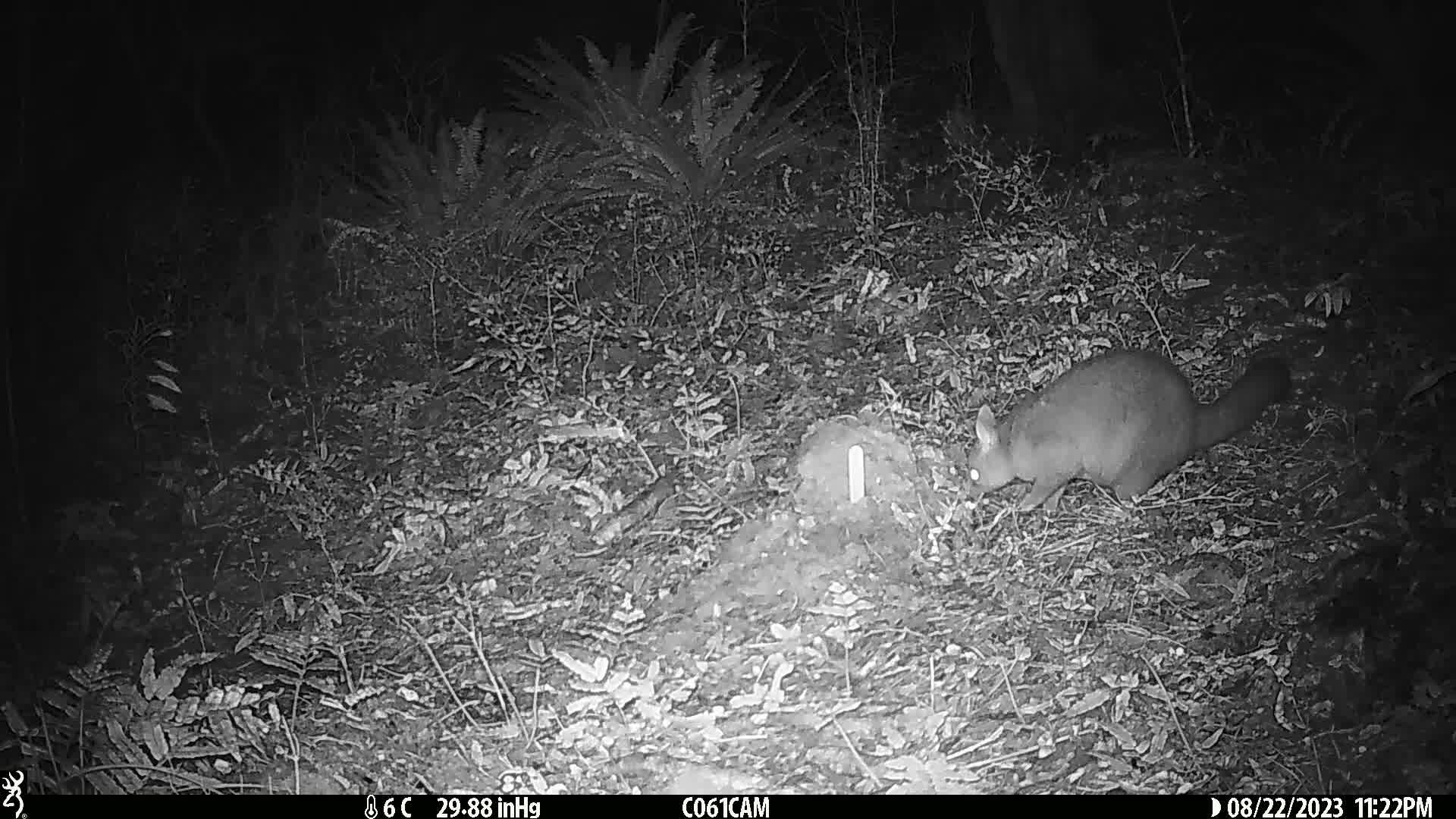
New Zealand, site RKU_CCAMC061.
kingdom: Animalia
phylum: Chordata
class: Mammalia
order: Diprotodontia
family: Phalangeridae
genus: Trichosurus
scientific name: Trichosurus vulpecula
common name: common brushtail possum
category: possum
Possum (common brushtail possum) (Trichosurus vulpecula).